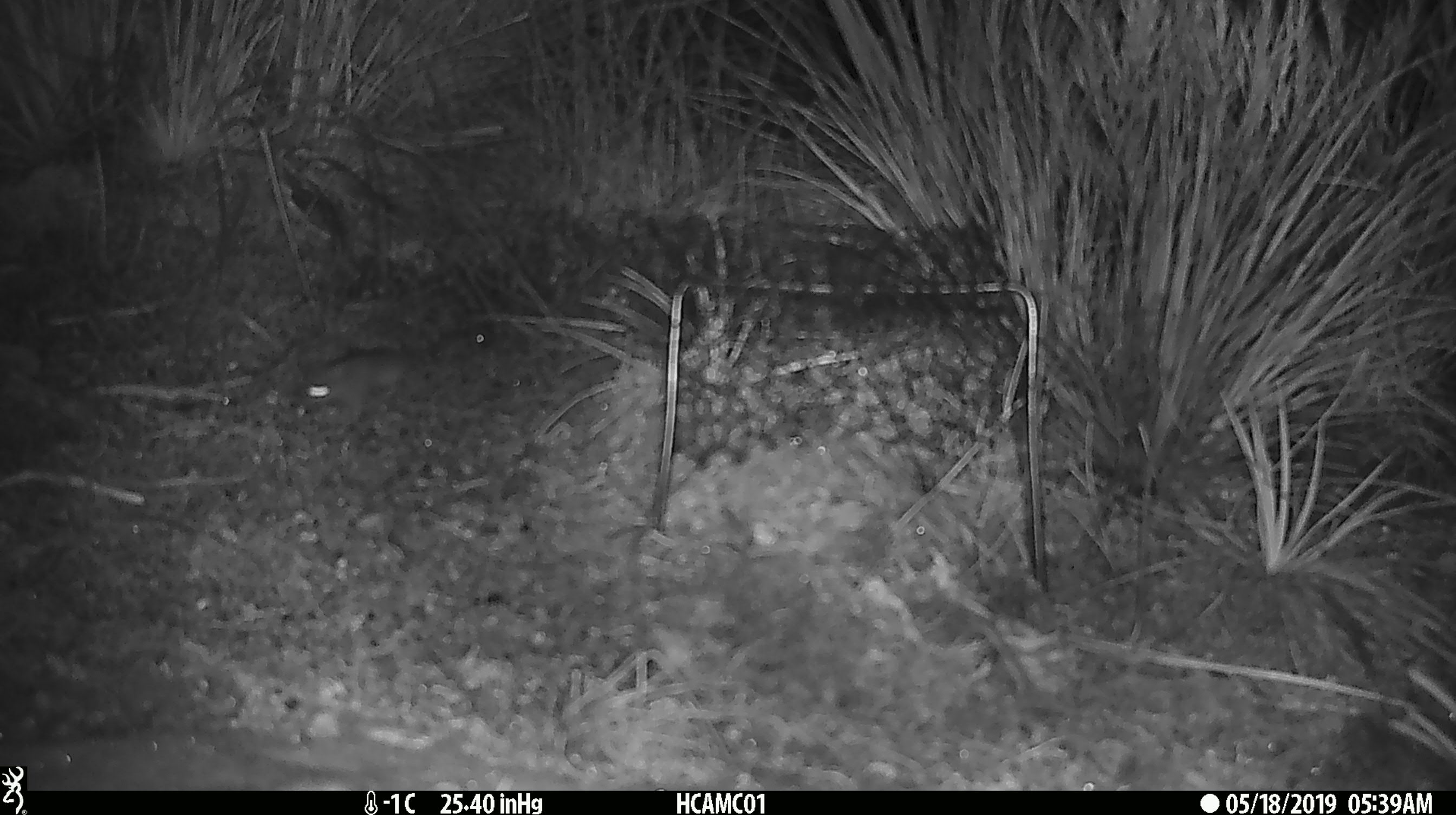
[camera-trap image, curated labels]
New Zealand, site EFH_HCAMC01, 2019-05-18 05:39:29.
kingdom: Animalia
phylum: Chordata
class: Mammalia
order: Rodentia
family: Muridae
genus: Mus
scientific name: Mus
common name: mouse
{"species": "mouse (Mus)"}